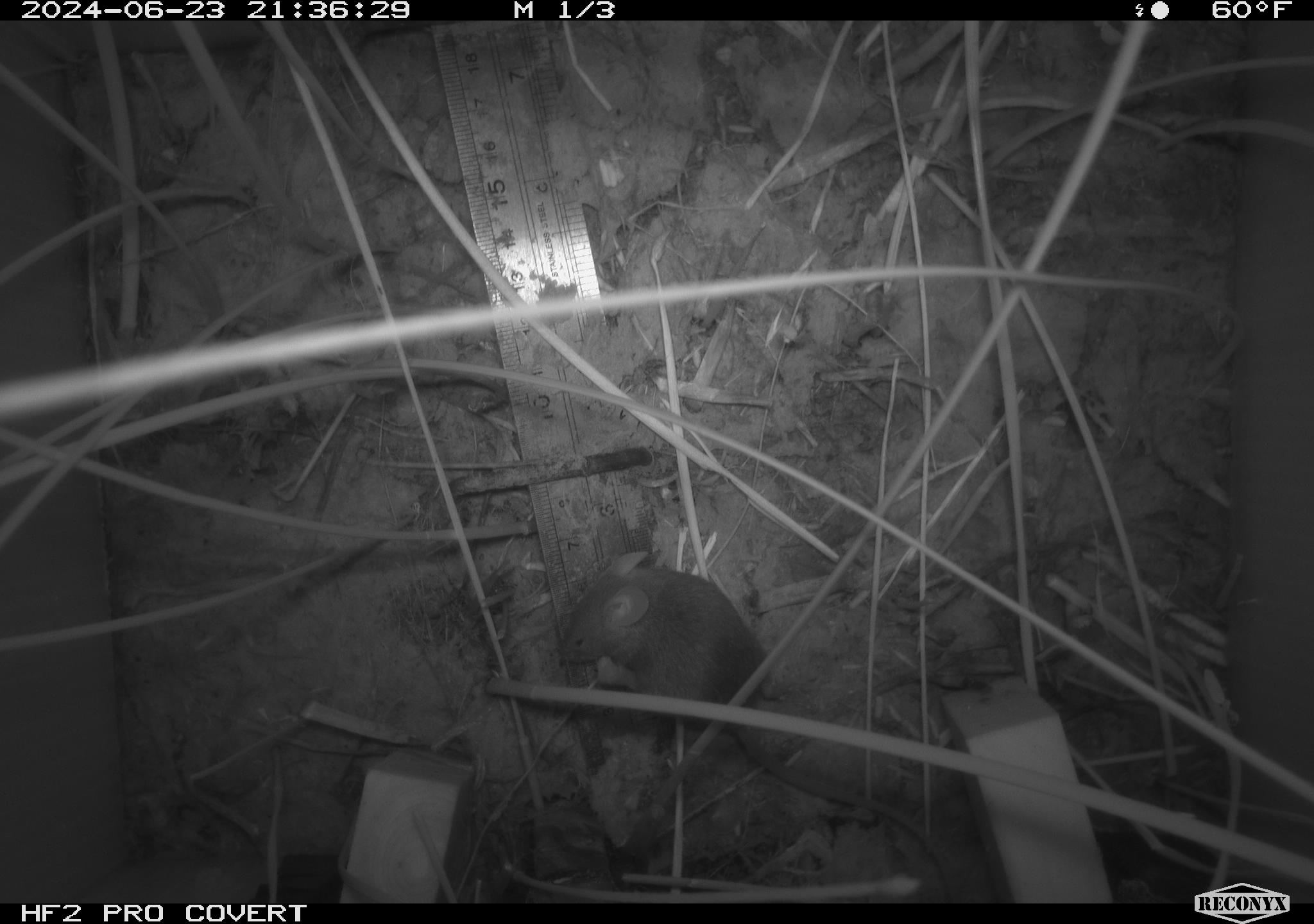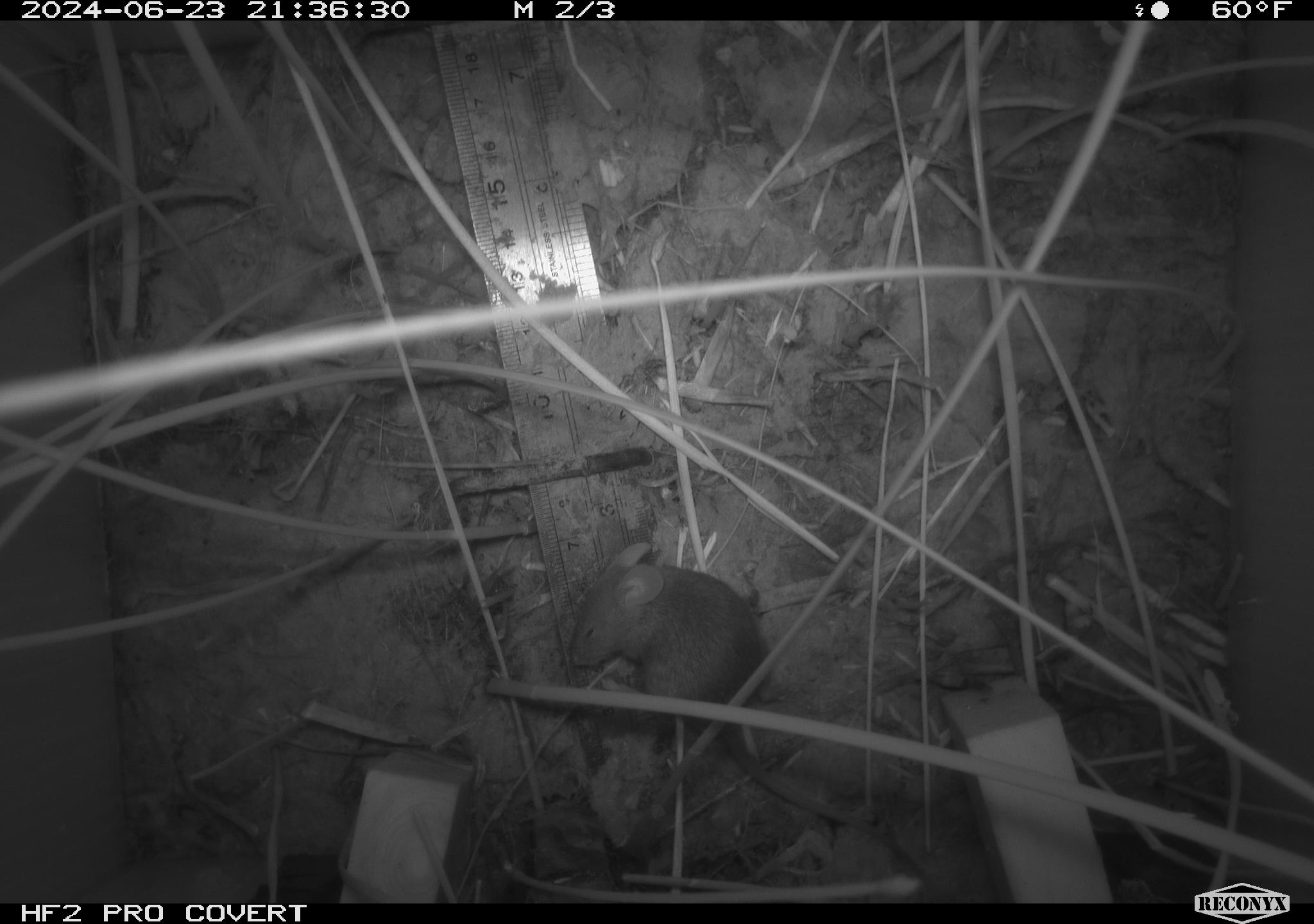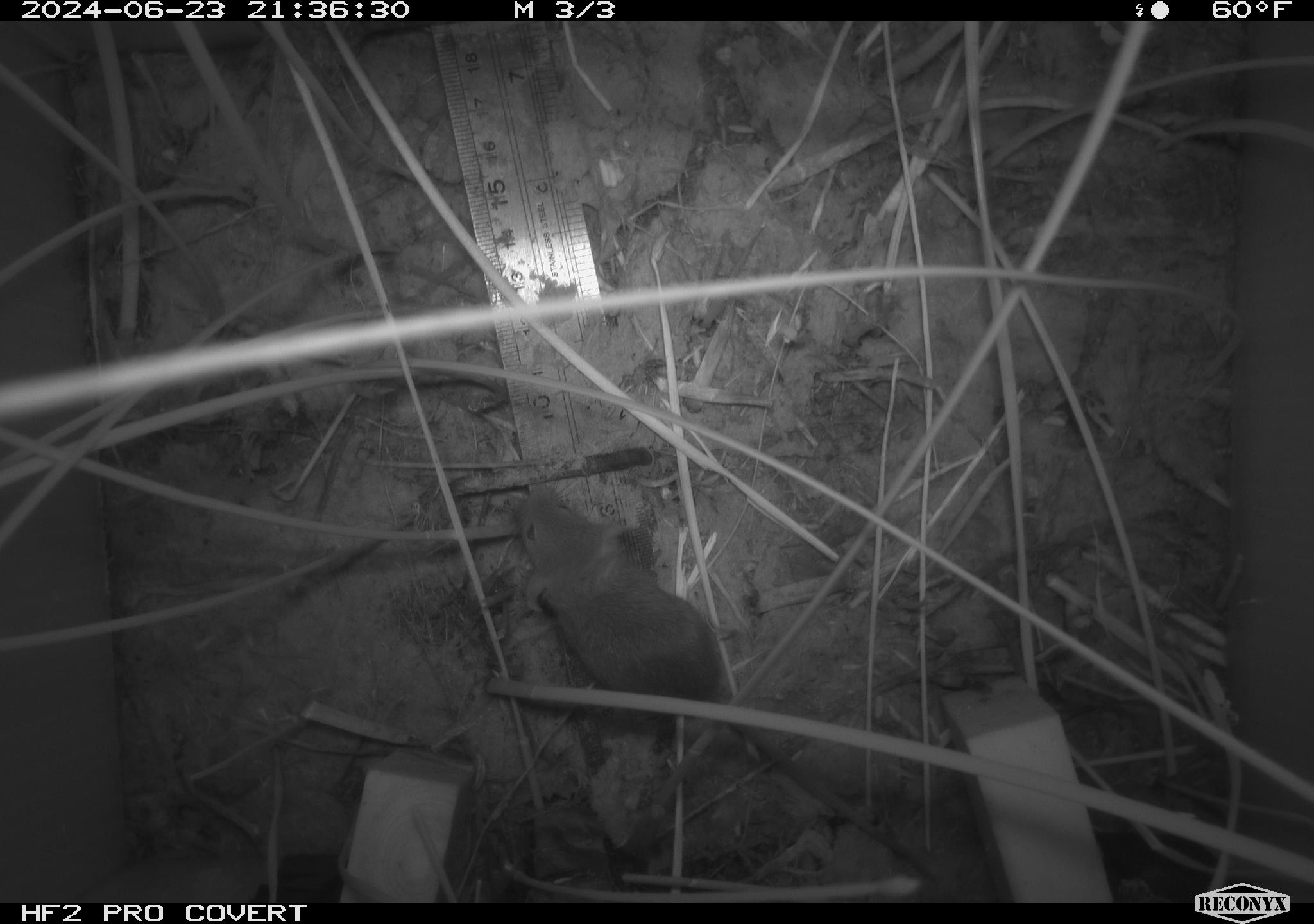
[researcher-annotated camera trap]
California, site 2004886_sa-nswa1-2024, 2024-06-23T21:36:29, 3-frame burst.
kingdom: Animalia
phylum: Chordata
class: Mammalia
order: Rodentia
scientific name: Rodentia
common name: rodent